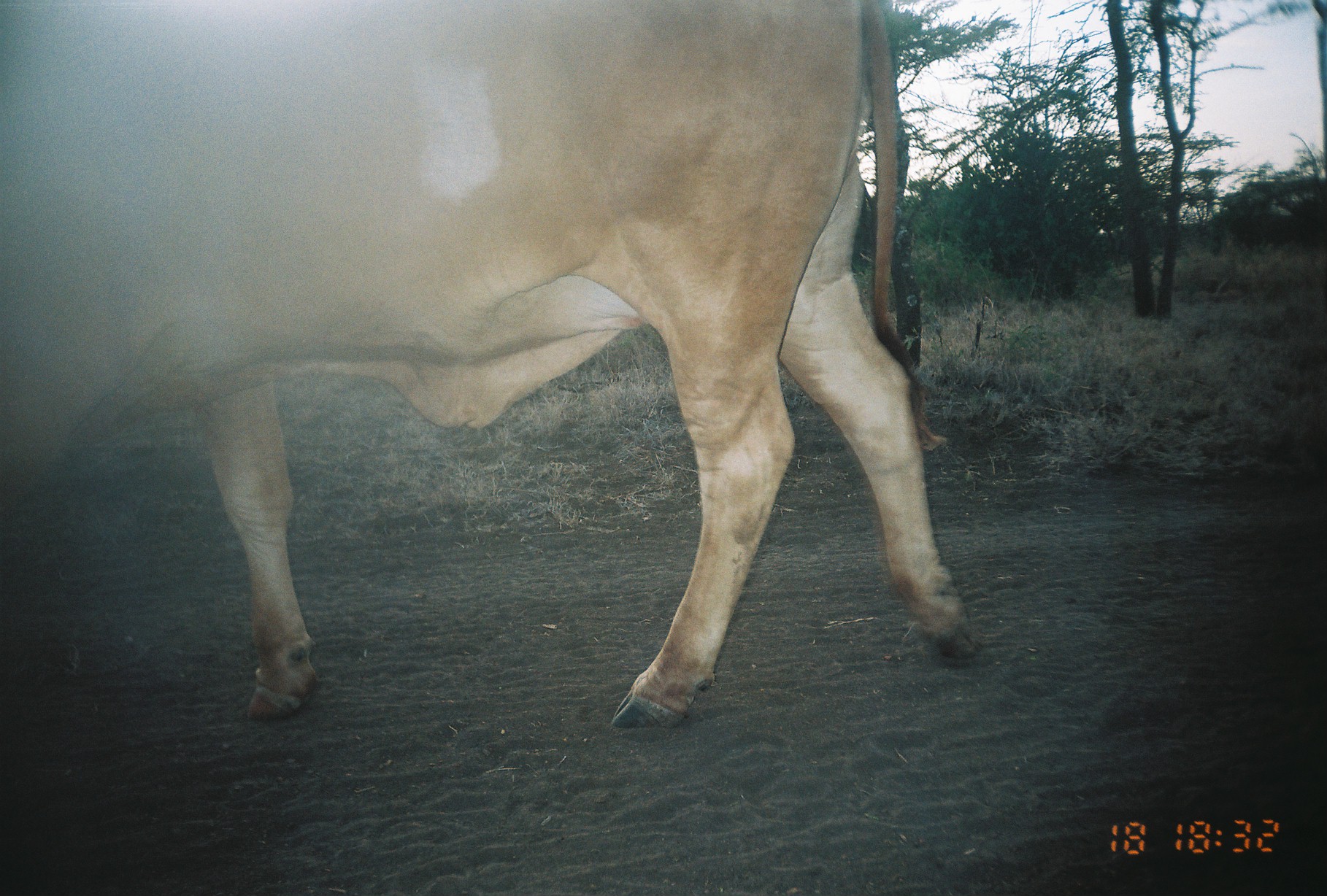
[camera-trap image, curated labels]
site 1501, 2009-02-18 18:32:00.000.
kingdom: Animalia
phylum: Chordata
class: Mammalia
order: Artiodactyla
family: Bovidae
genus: Bos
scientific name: Bos taurus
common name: domestic cattle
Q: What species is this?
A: Bos taurus (domestic cattle).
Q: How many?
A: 1.